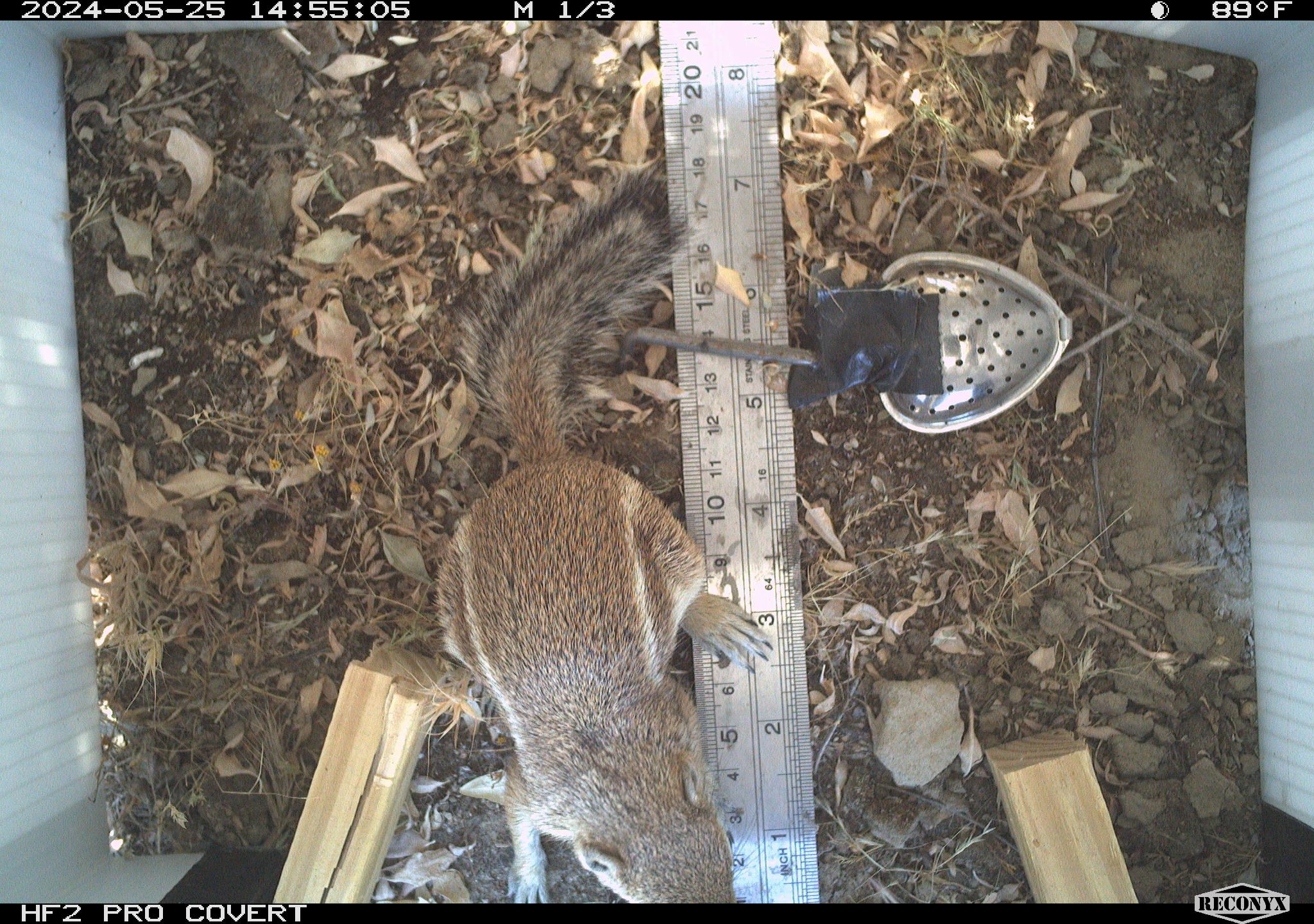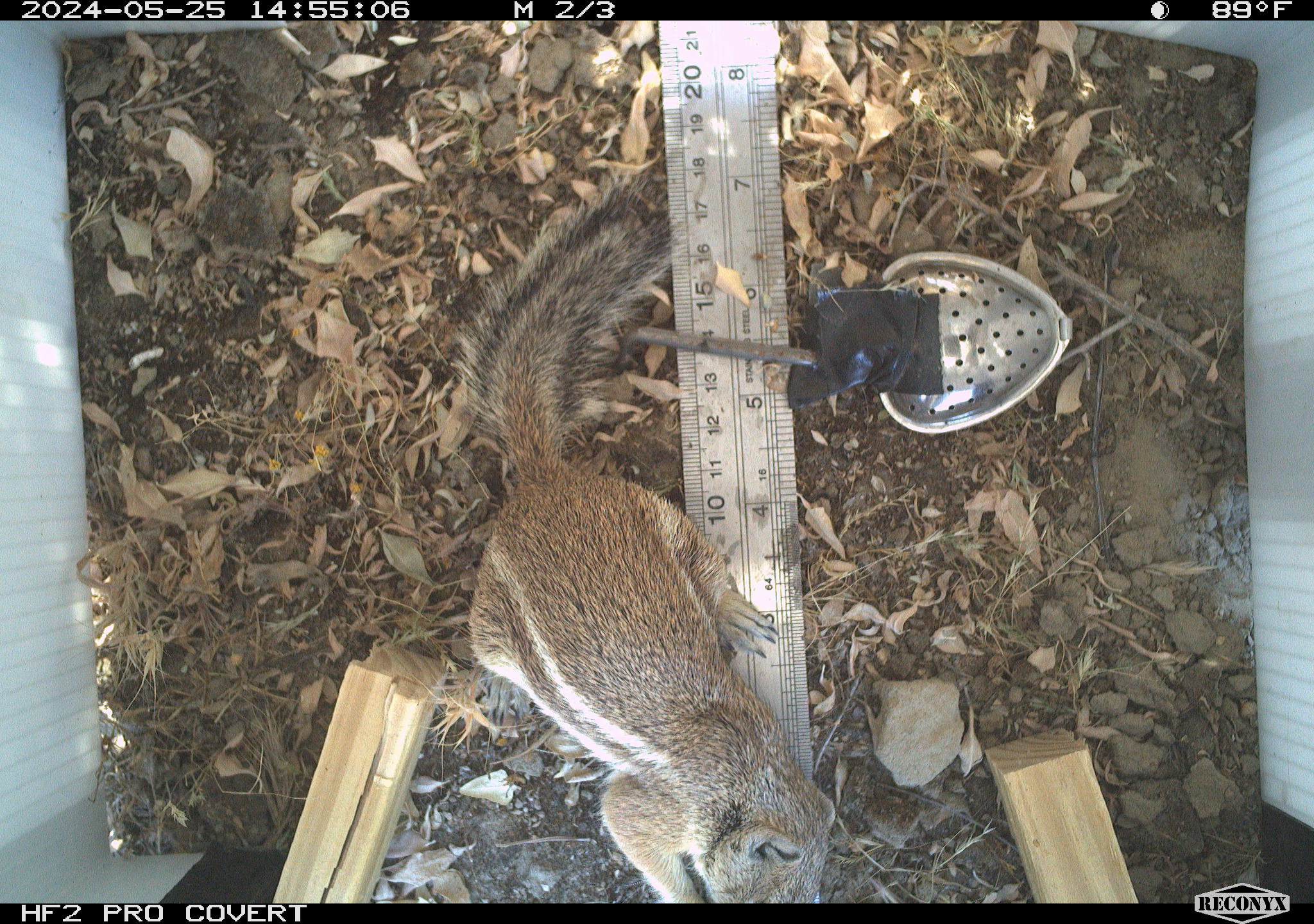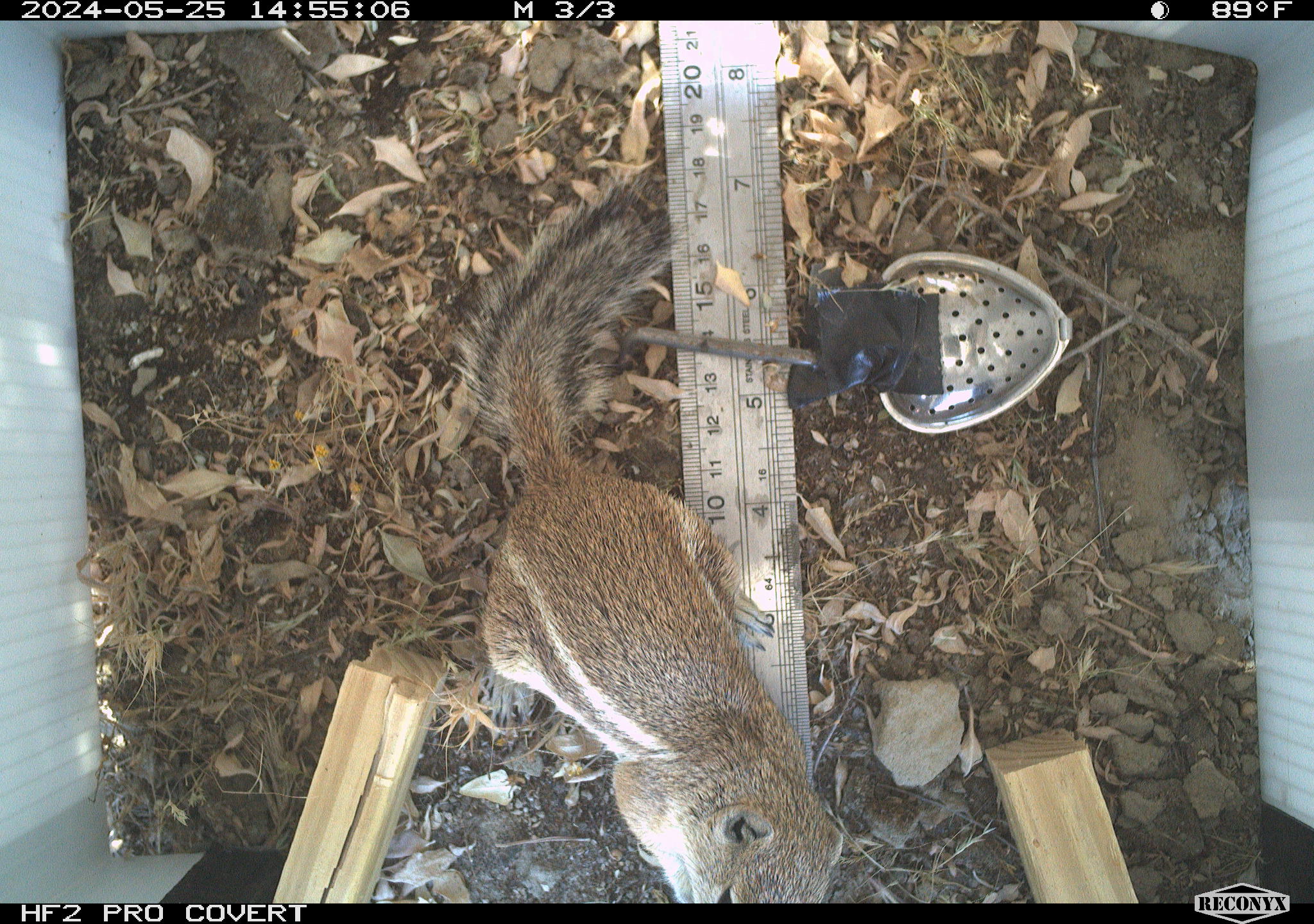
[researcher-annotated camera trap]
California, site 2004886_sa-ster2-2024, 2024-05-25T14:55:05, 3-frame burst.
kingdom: Animalia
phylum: Chordata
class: Mammalia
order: Rodentia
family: Sciuridae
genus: Ammospermophilus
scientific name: Ammospermophilus nelsoni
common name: nelson's antelope squirrel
Nelson's antelope squirrel (Ammospermophilus nelsoni).